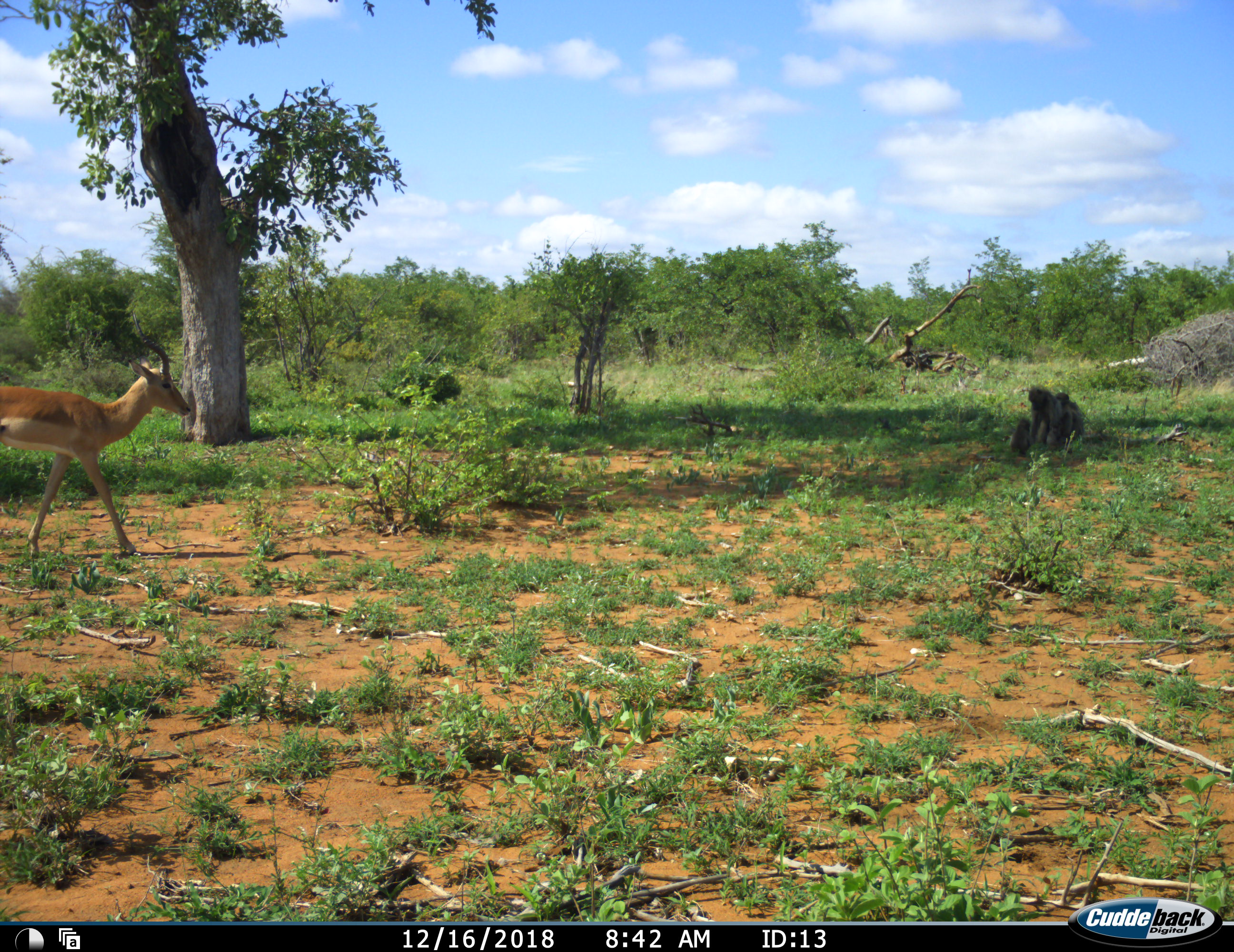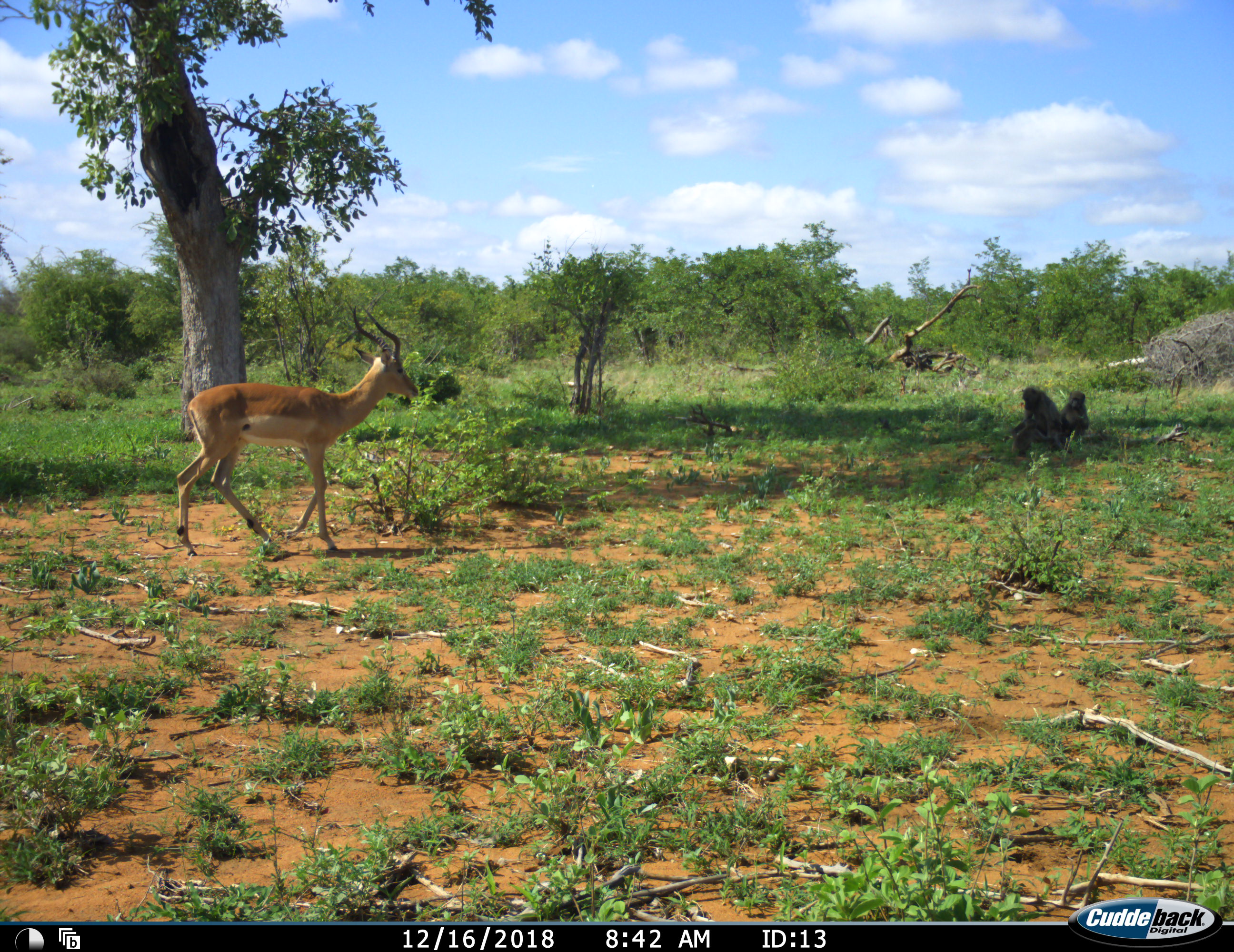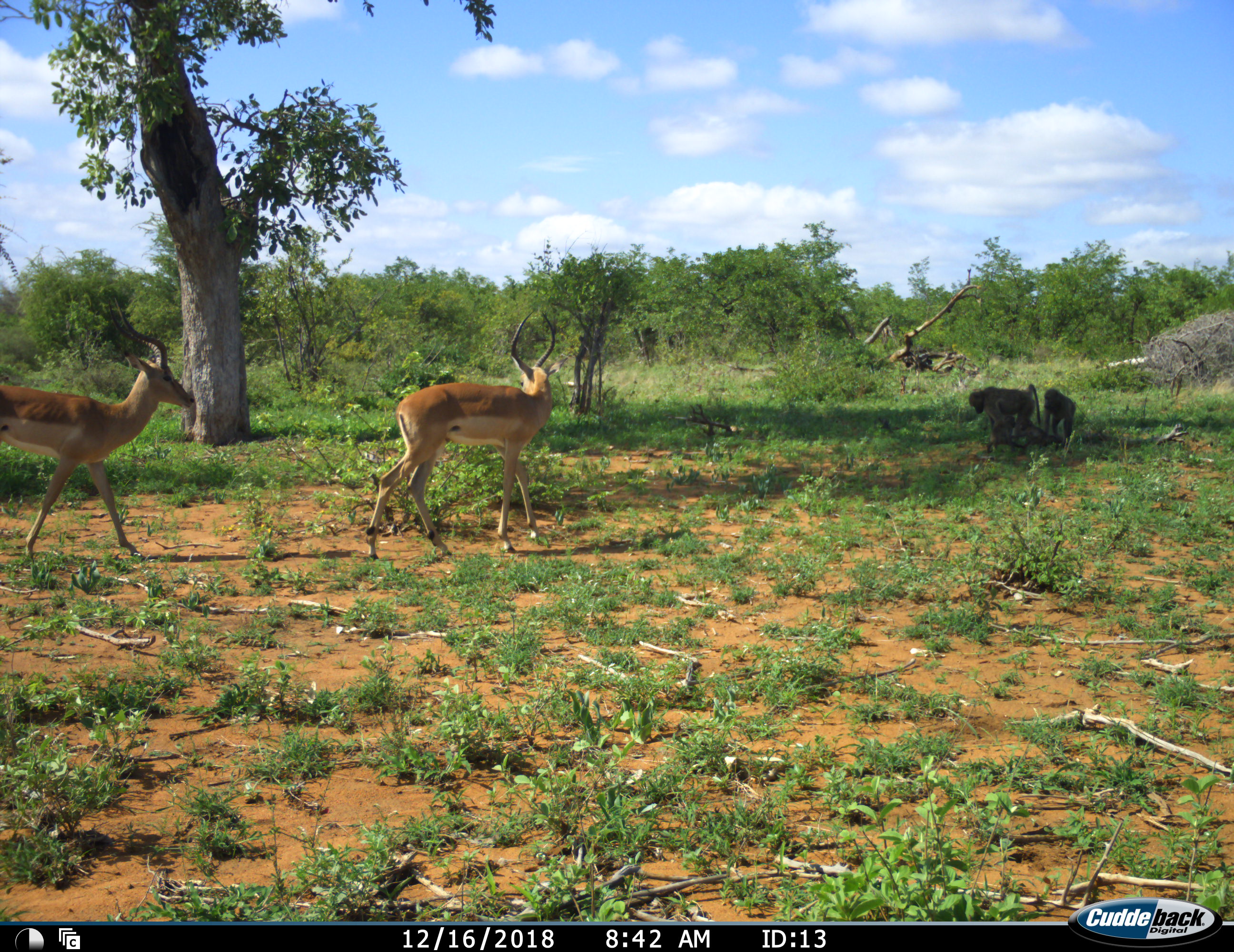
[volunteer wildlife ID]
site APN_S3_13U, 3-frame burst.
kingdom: Animalia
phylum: Chordata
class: Mammalia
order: Primates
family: Cercopithecidae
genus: Papio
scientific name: Papio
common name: baboon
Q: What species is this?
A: Baboon (Papio).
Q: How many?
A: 3.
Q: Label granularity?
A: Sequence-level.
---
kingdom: Animalia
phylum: Chordata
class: Mammalia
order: Artiodactyla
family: Bovidae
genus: Aepyceros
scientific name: Aepyceros melampus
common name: impala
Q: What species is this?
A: Impala (Aepyceros melampus).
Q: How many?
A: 2.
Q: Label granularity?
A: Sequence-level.